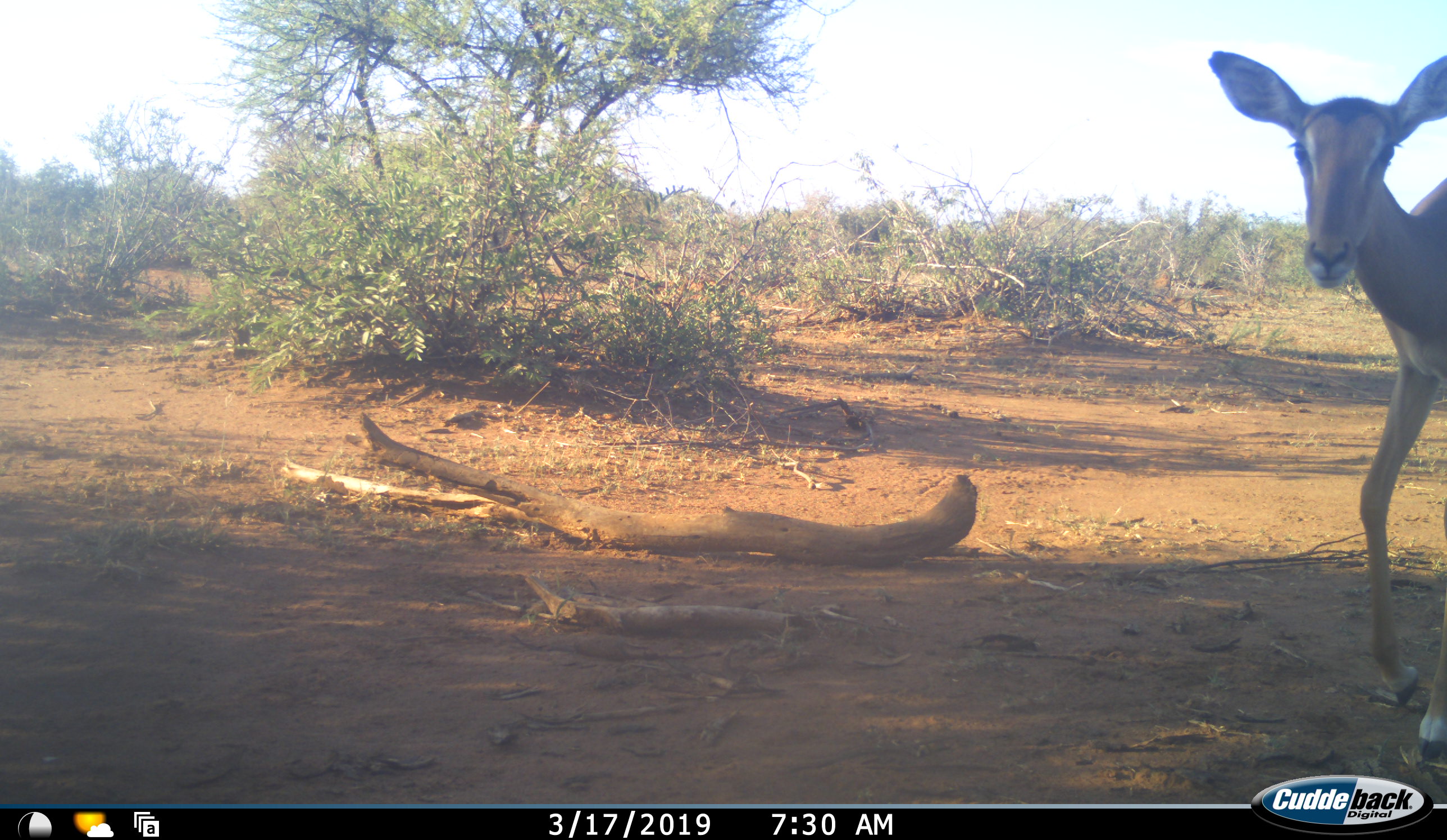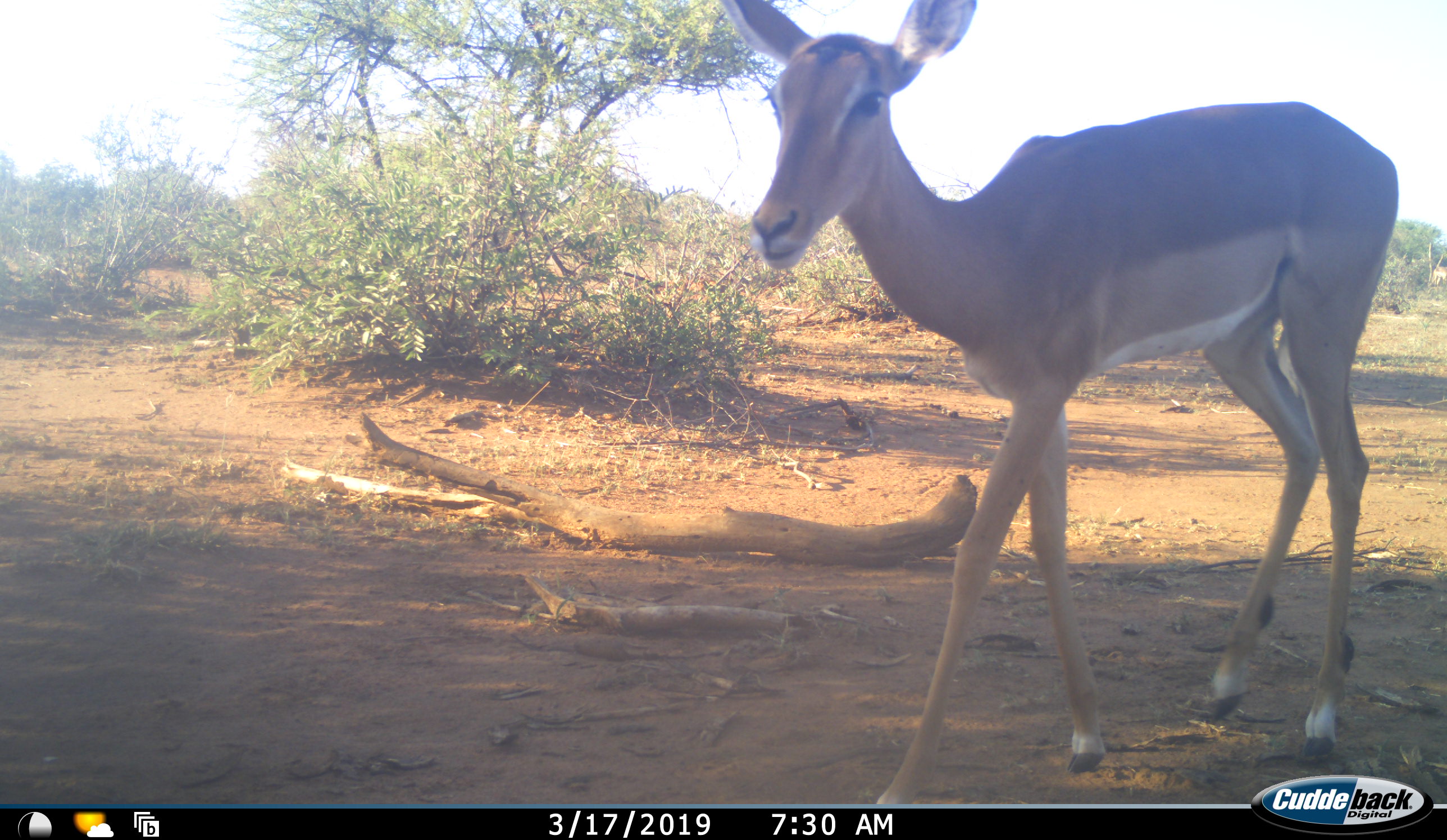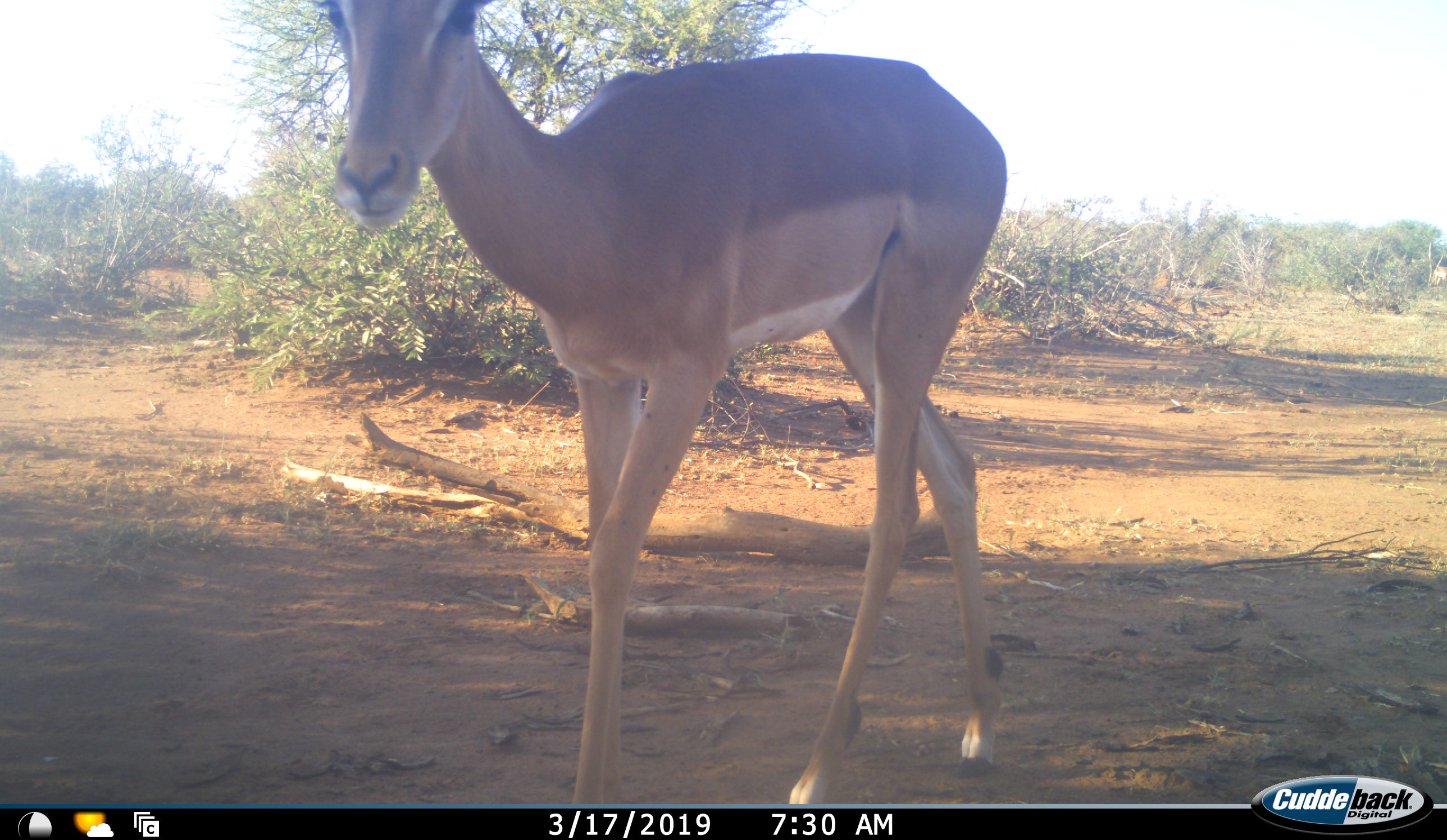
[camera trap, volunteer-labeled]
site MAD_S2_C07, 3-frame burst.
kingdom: Animalia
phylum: Chordata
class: Mammalia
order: Artiodactyla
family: Bovidae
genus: Aepyceros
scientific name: Aepyceros melampus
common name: impala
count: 1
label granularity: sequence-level